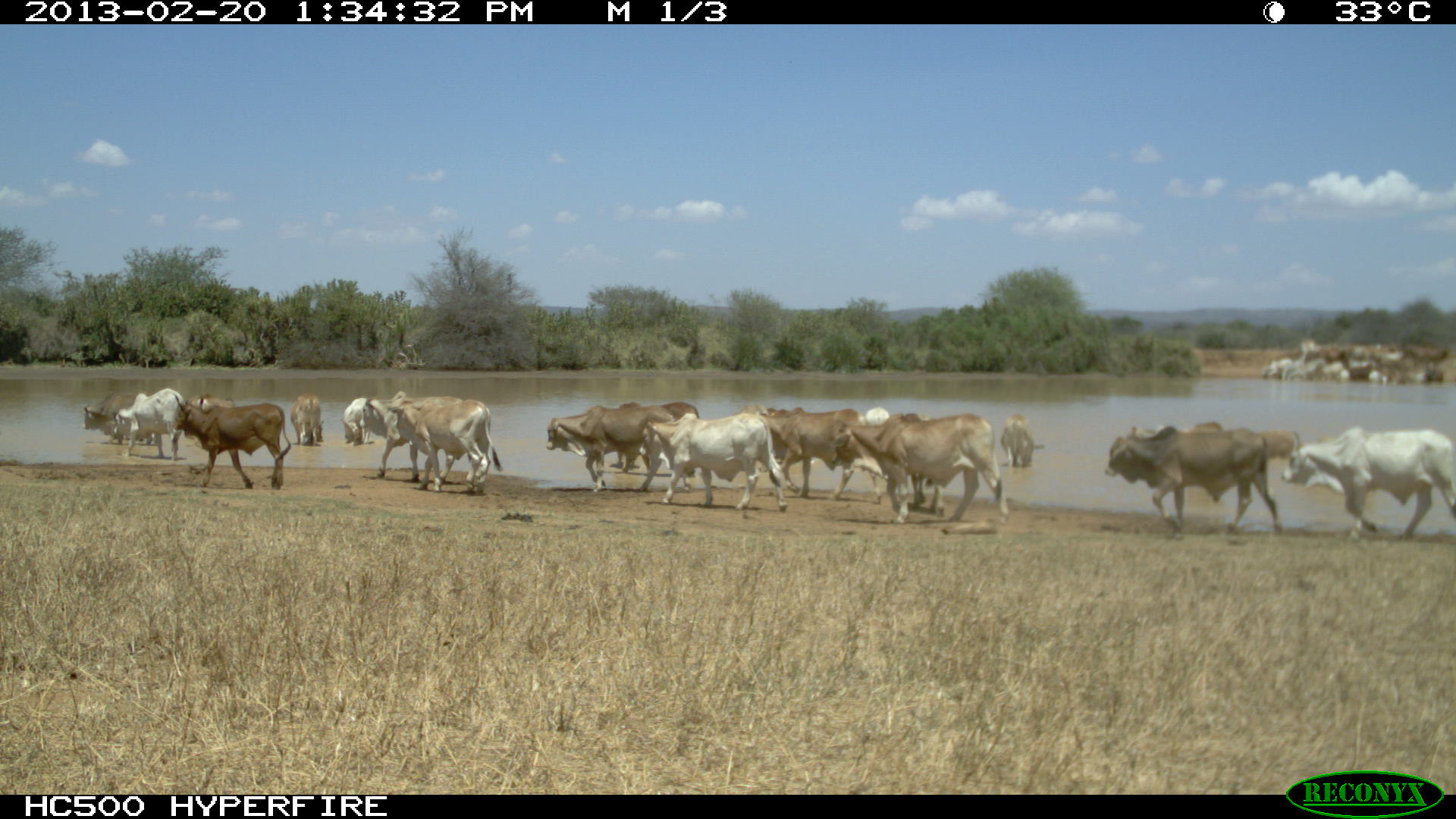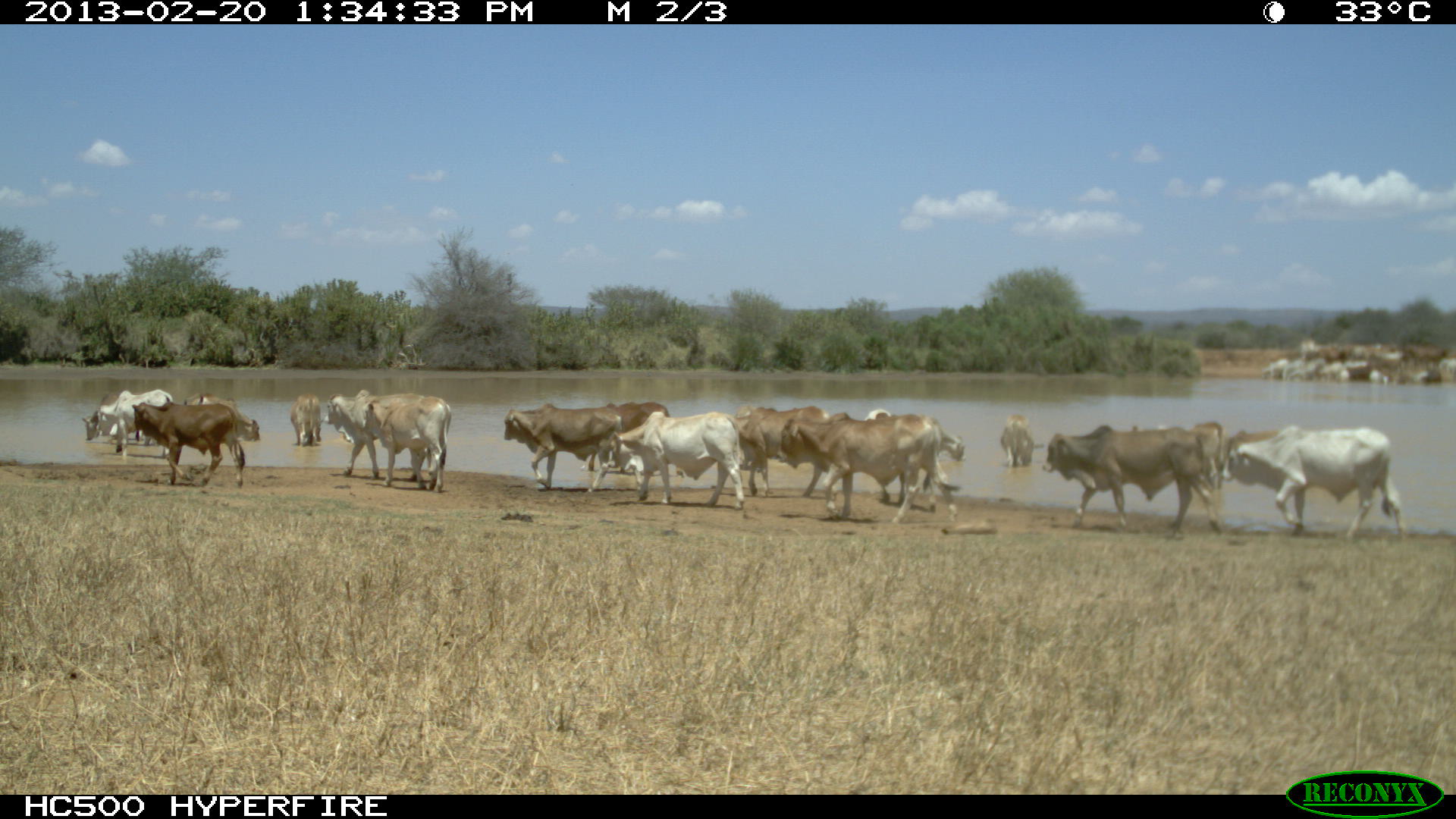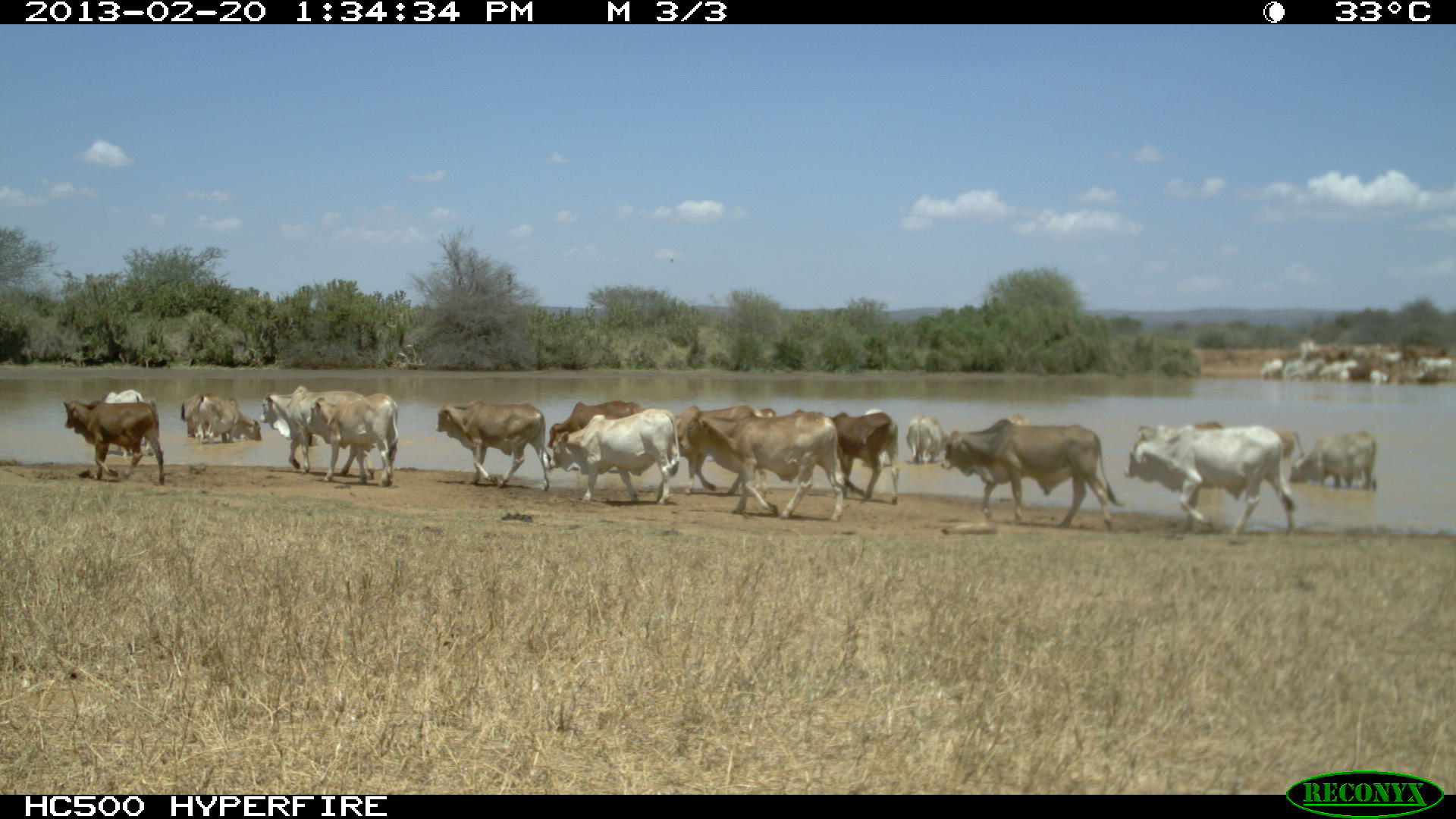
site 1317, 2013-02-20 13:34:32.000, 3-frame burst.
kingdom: Animalia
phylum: Chordata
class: Mammalia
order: Artiodactyla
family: Bovidae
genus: Bos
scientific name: Bos taurus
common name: domestic cattle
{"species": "Bos taurus (domestic cattle)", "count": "11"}